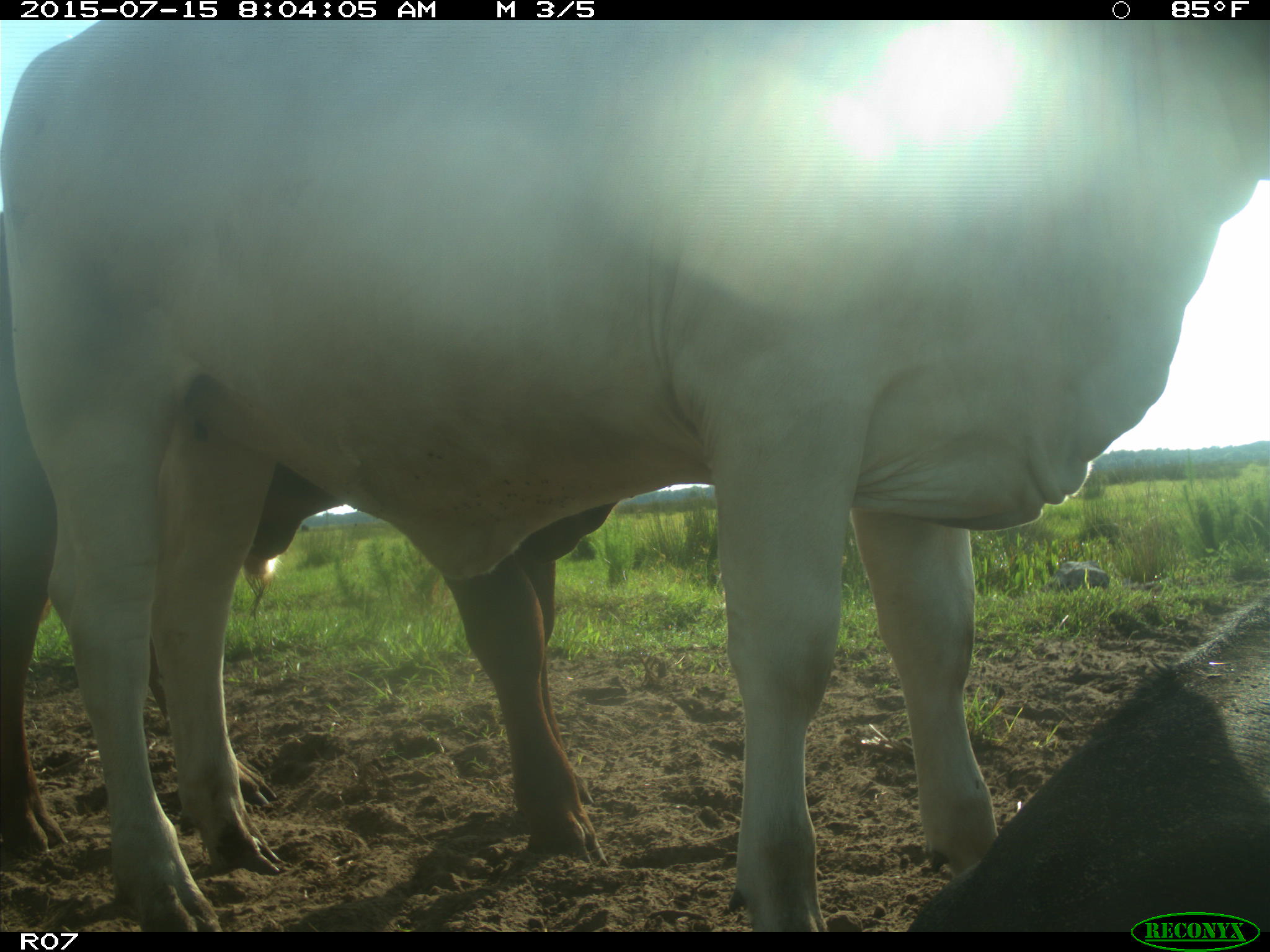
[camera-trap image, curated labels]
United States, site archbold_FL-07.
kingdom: Animalia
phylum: Chordata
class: Mammalia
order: Artiodactyla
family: Bovidae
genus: Bos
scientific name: Bos taurus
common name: domestic cow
Bos taurus (domestic cow).